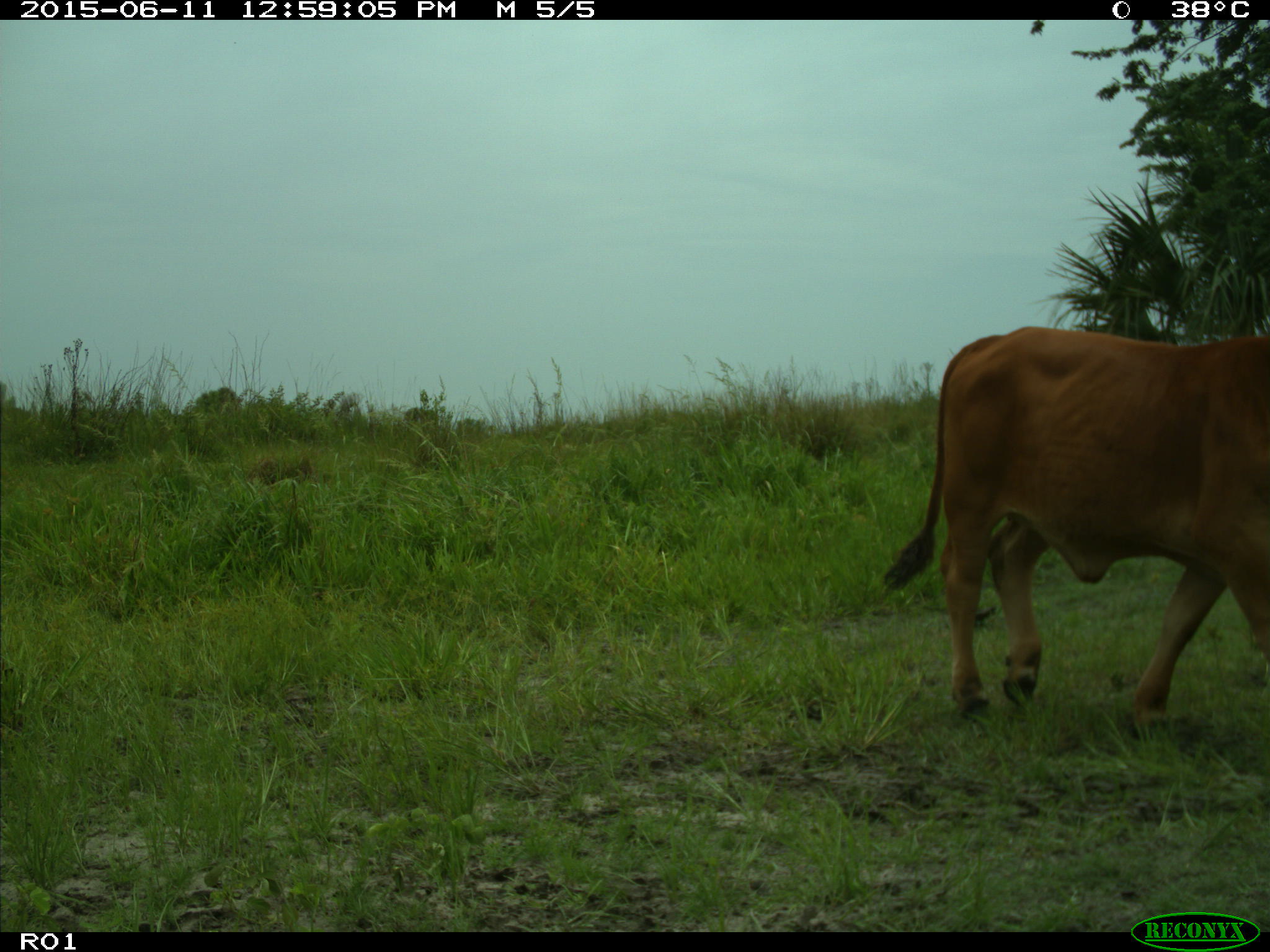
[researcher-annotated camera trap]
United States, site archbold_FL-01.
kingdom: Animalia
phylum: Chordata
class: Mammalia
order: Artiodactyla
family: Bovidae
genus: Bos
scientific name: Bos taurus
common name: domestic cow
Bos taurus (domestic cow).